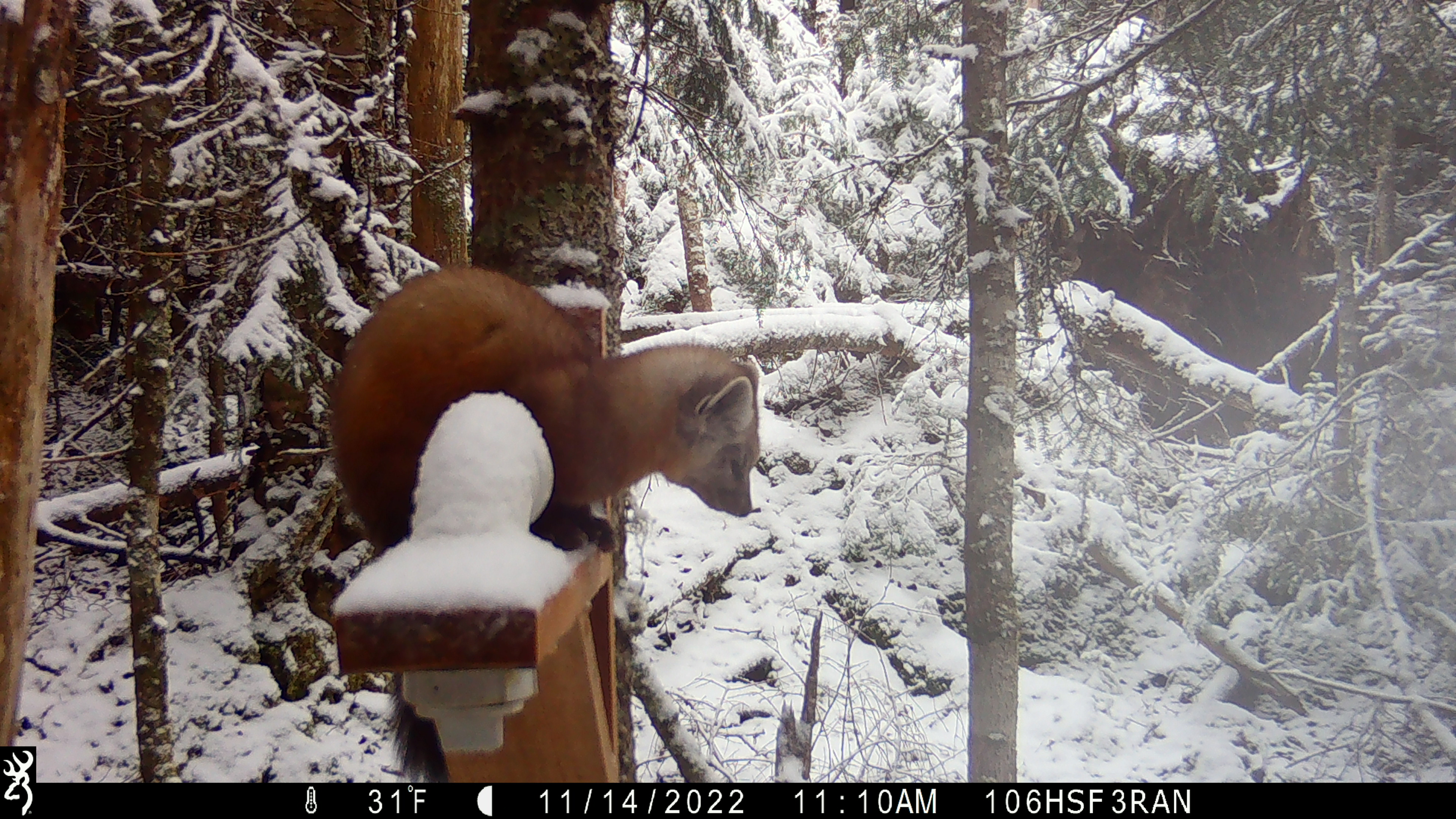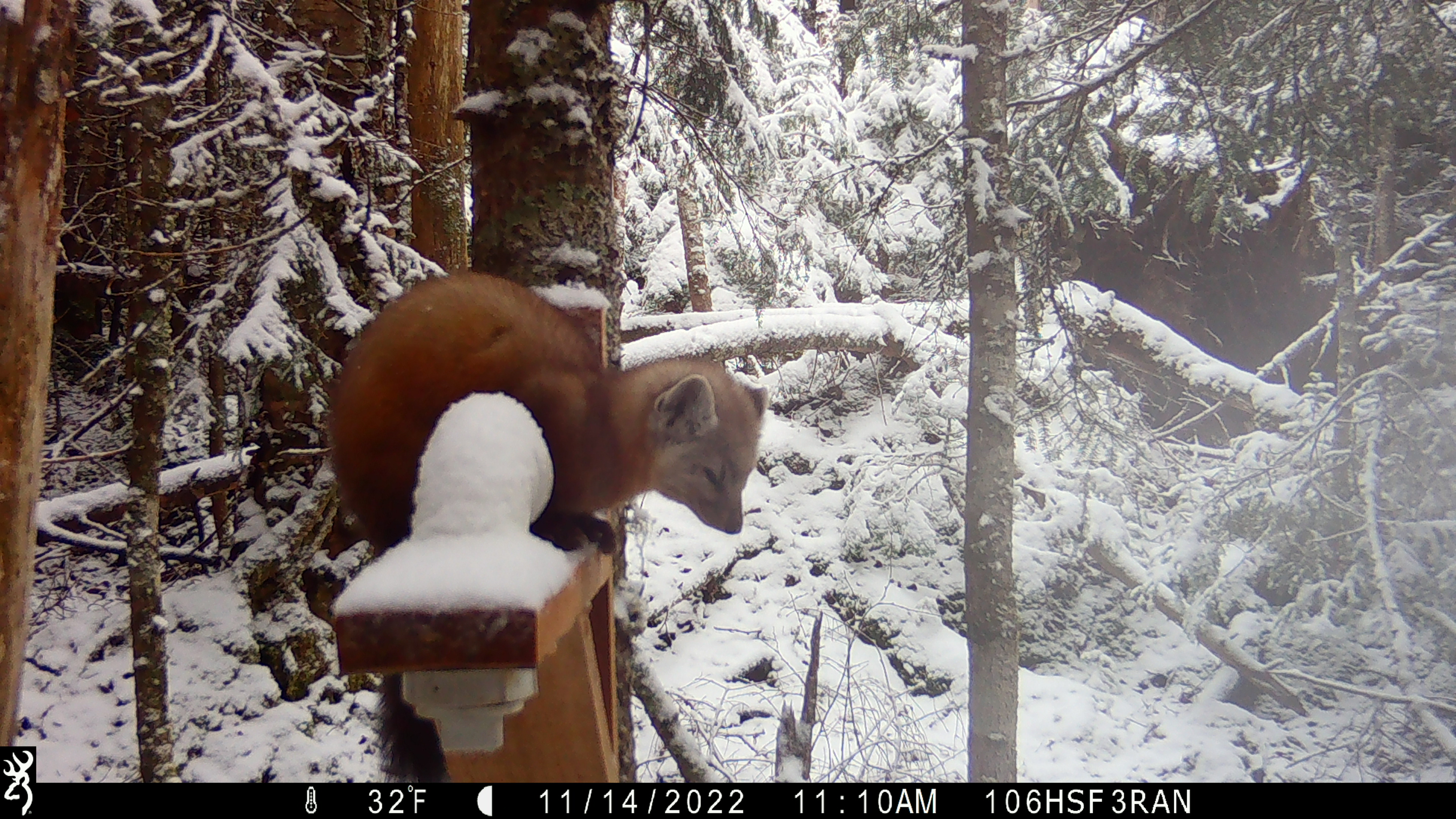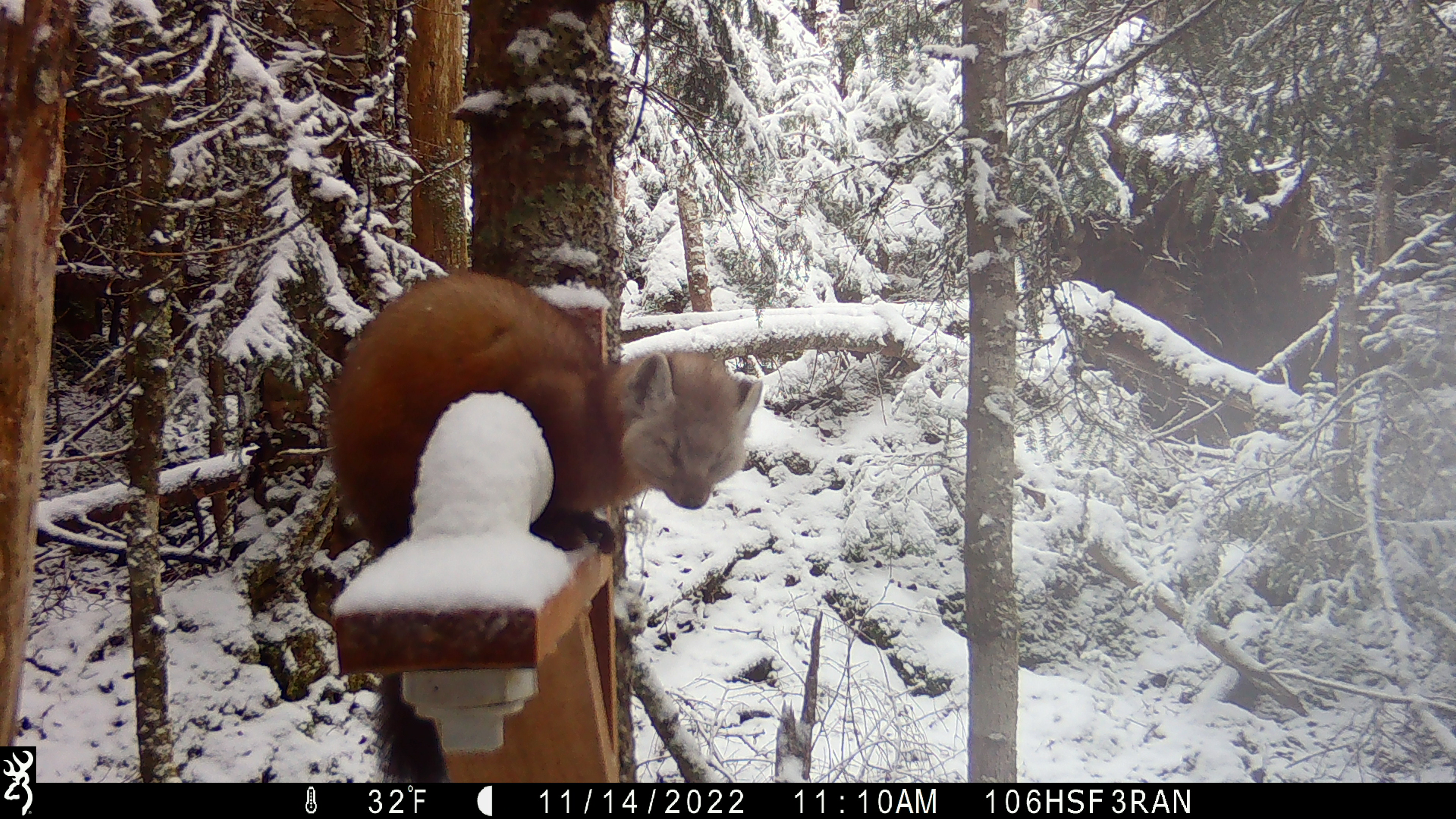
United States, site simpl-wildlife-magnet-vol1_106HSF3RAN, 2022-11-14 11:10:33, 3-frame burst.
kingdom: Animalia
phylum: Chordata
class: Mammalia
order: Carnivora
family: Mustelidae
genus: Martes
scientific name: Martes americana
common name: american marten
American marten (Martes americana).